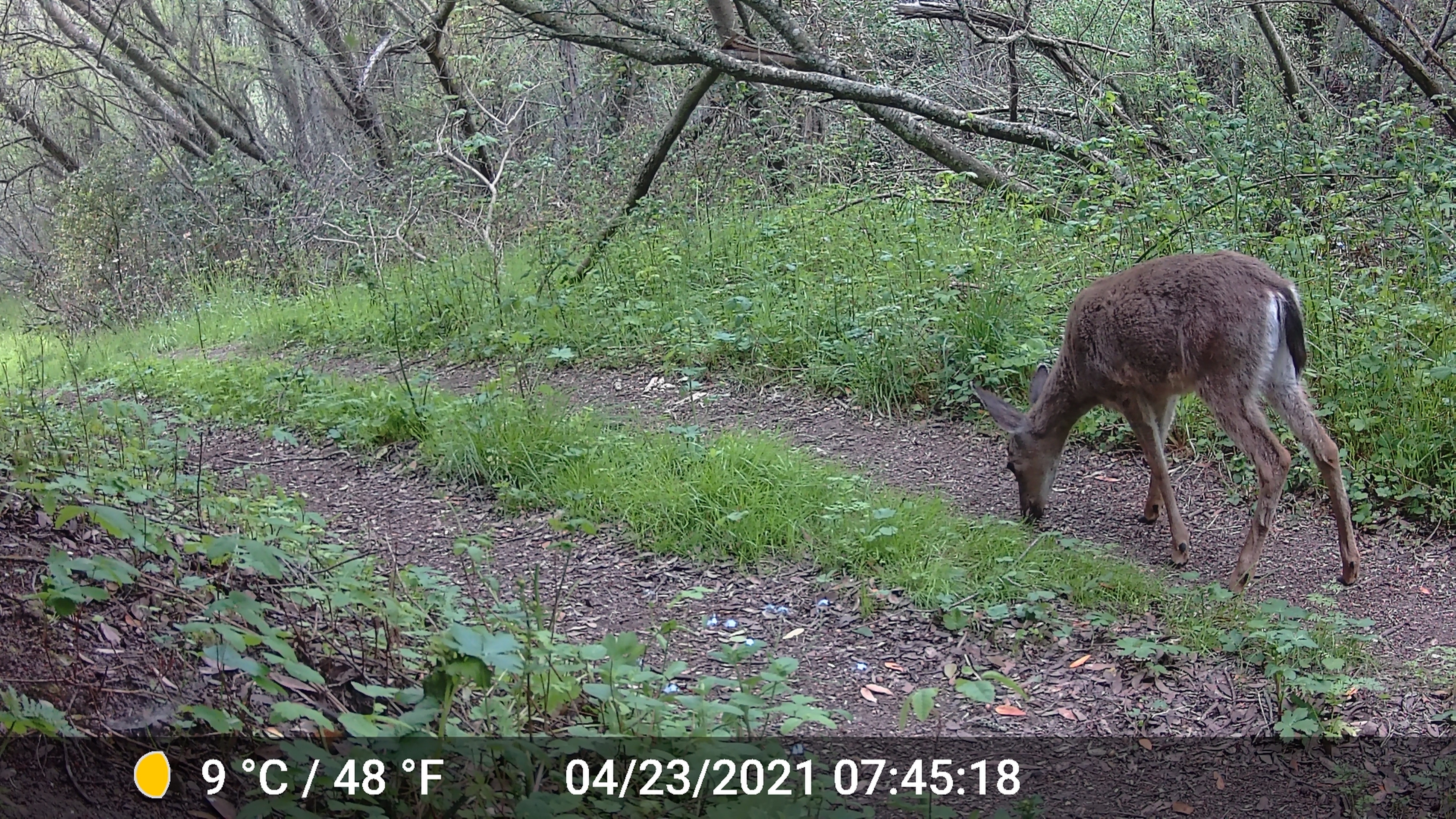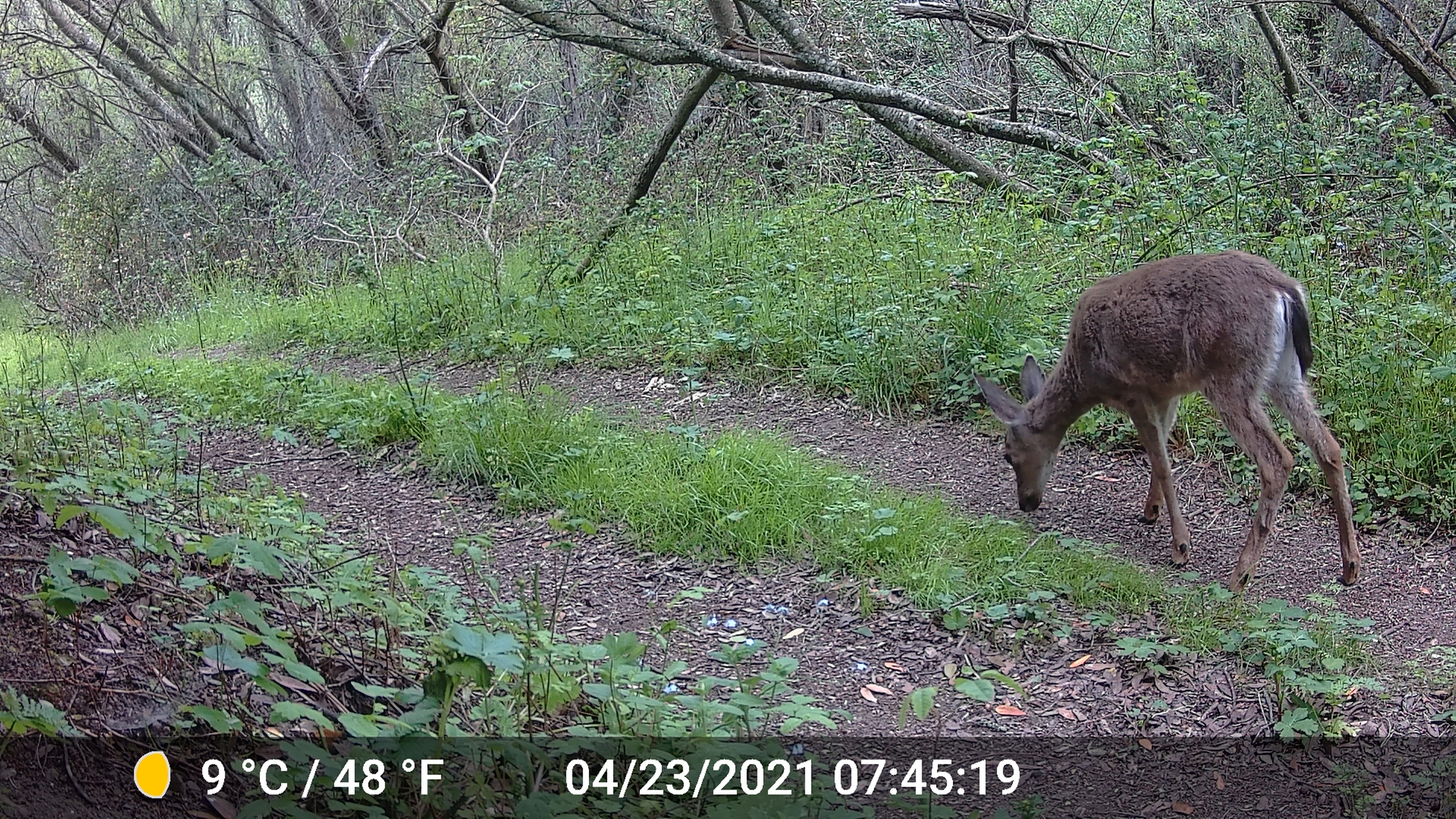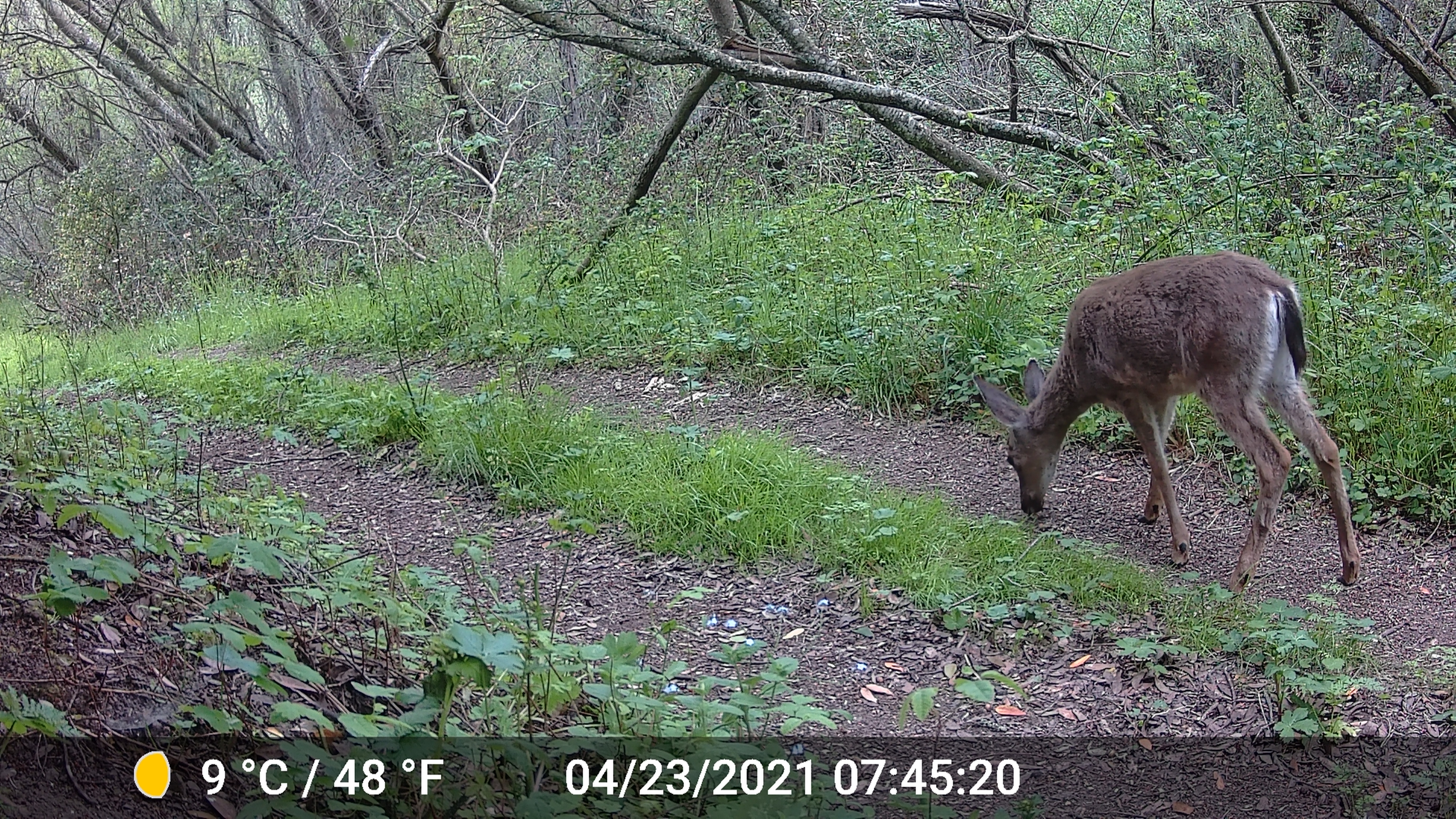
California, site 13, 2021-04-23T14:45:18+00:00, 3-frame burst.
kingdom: Animalia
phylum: Chordata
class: Mammalia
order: Artiodactyla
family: Cervidae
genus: Odocoileus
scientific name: Odocoileus hemionus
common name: mule deer